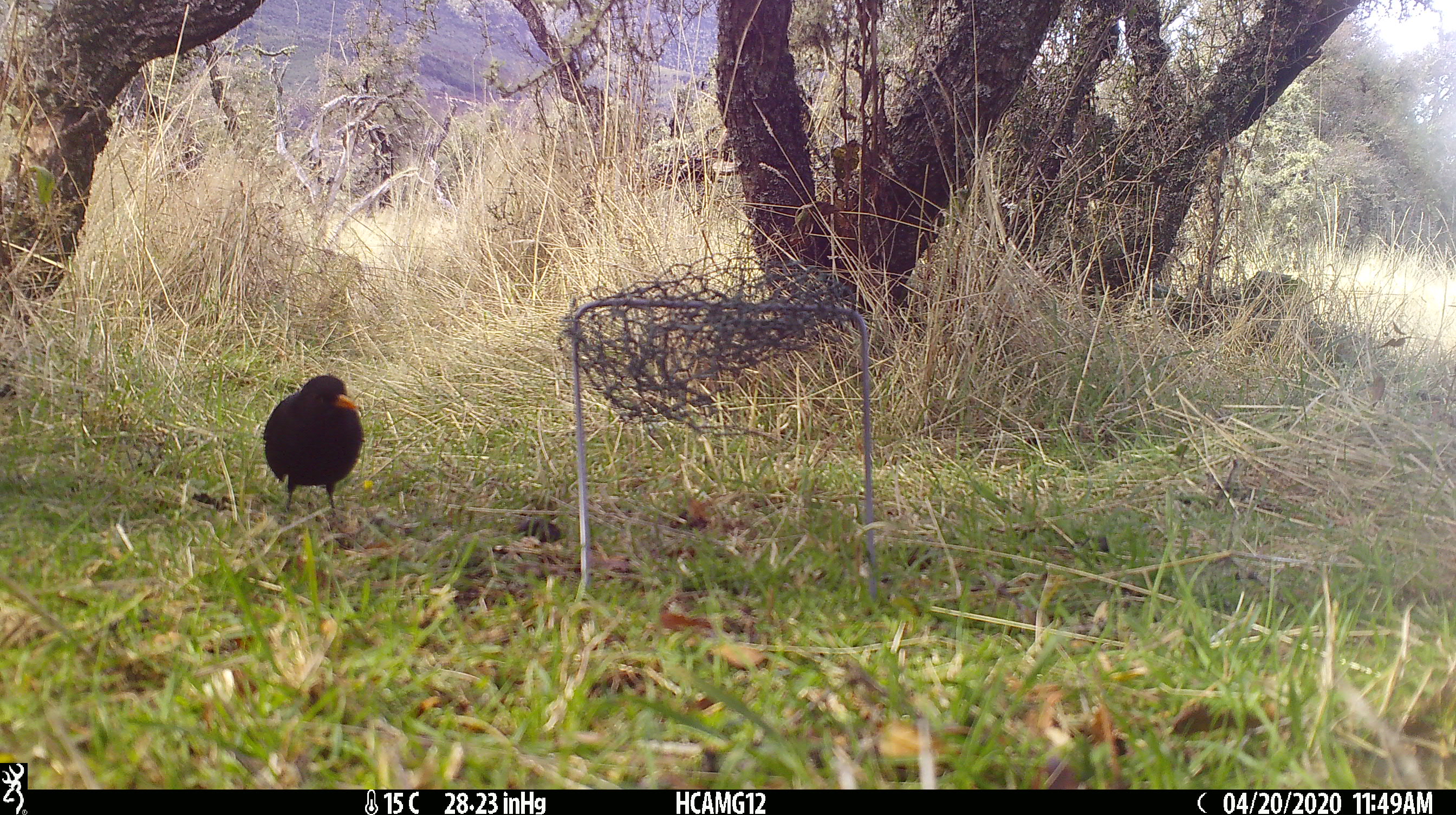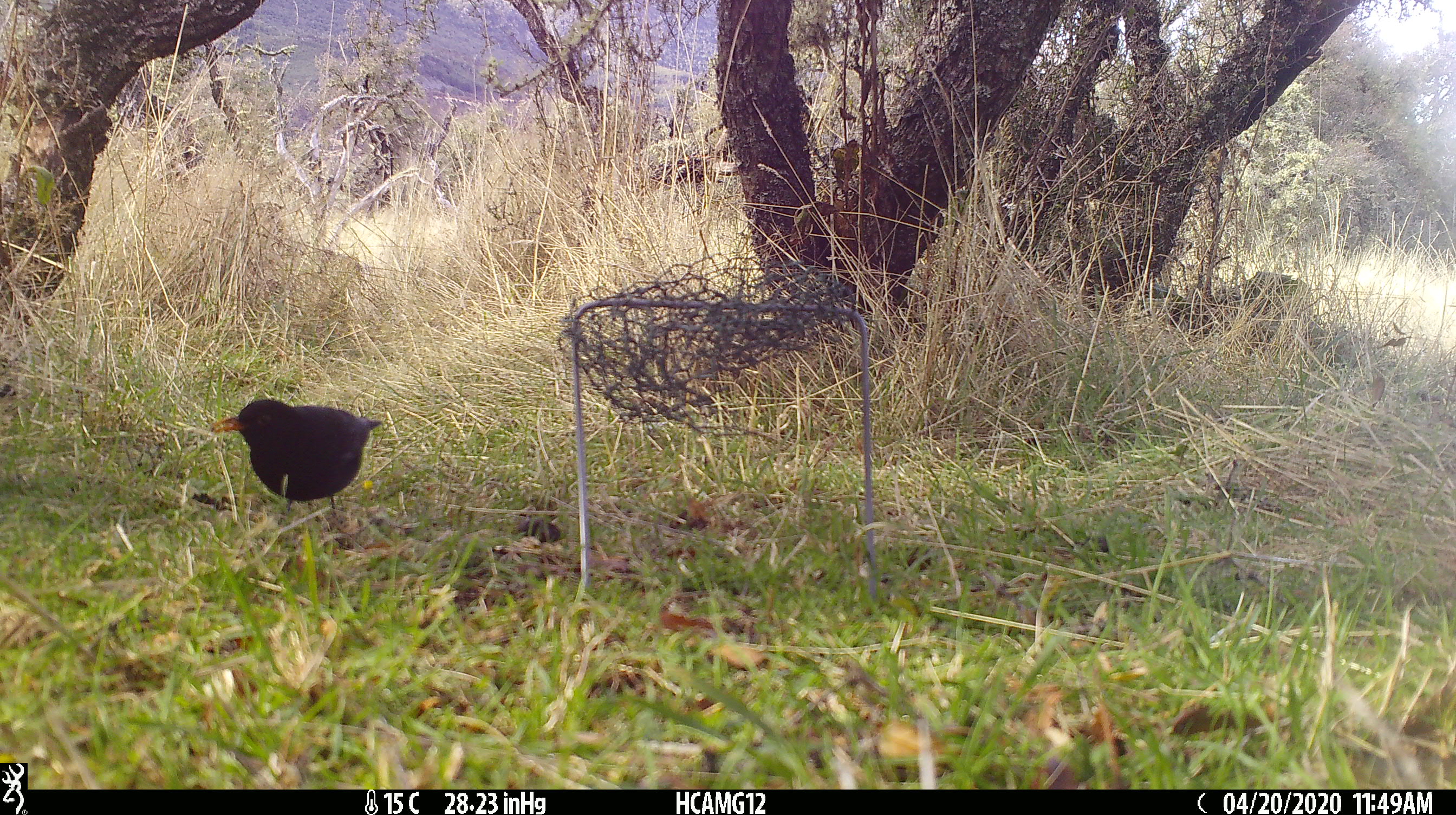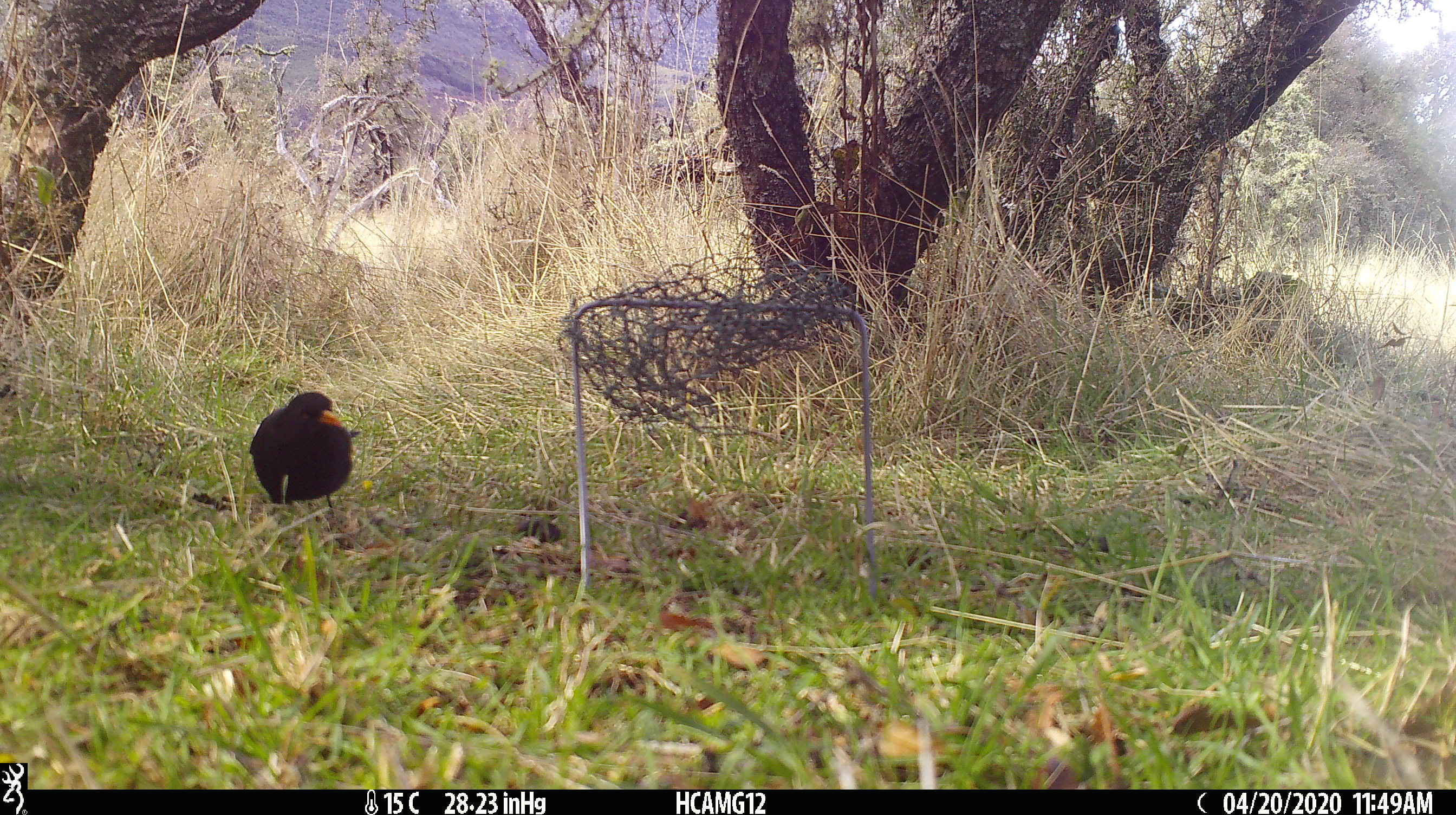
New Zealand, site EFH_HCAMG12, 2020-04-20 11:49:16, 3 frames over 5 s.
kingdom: Animalia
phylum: Chordata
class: Aves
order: Passeriformes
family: Turdidae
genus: Turdus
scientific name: Turdus merula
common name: eurasian blackbird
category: blackbird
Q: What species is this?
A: Blackbird (eurasian blackbird) (Turdus merula).